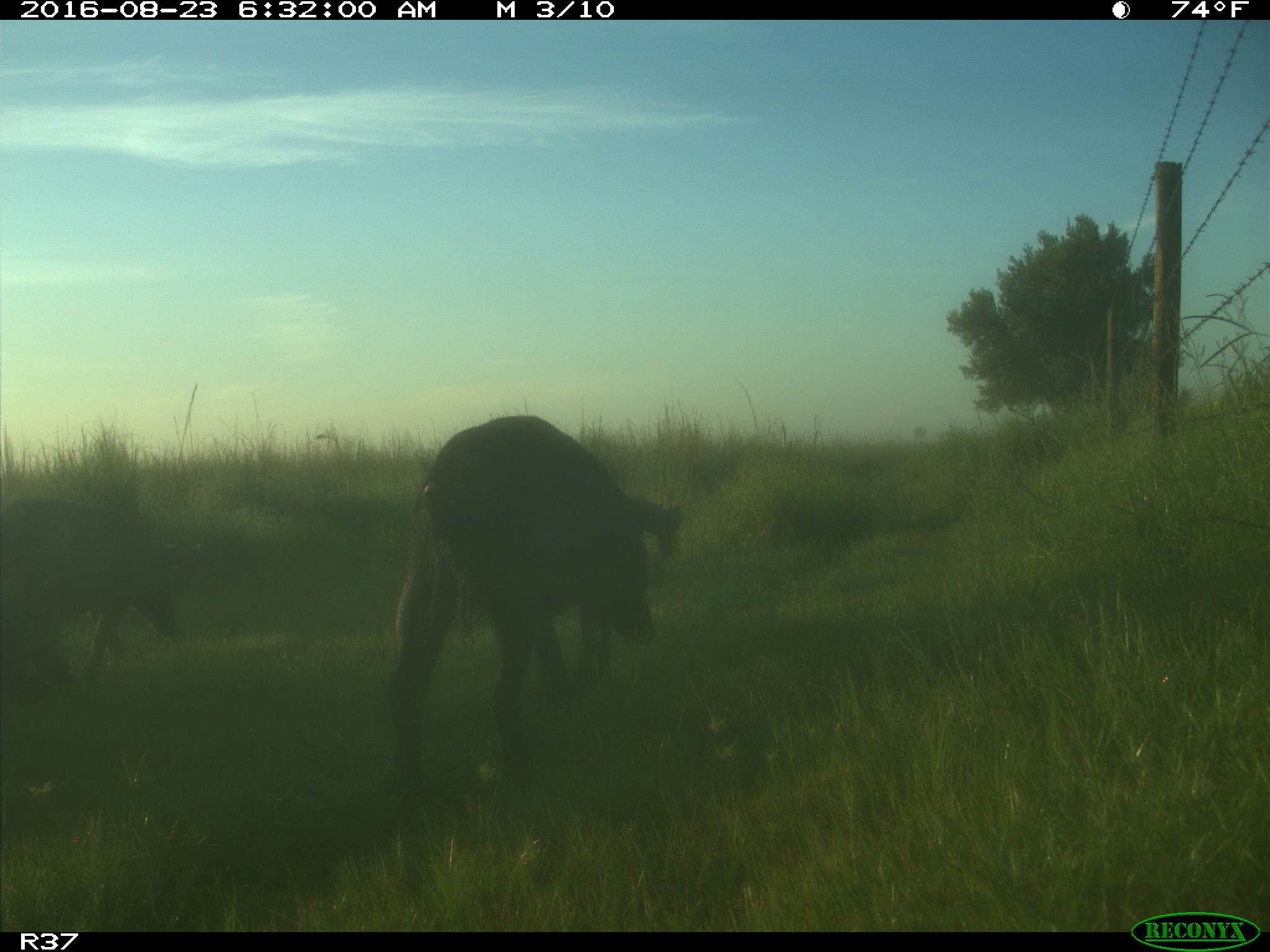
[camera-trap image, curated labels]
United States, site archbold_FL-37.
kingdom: Animalia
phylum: Chordata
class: Mammalia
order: Artiodactyla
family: Suidae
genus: Sus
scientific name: Sus scrofa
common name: wild boar